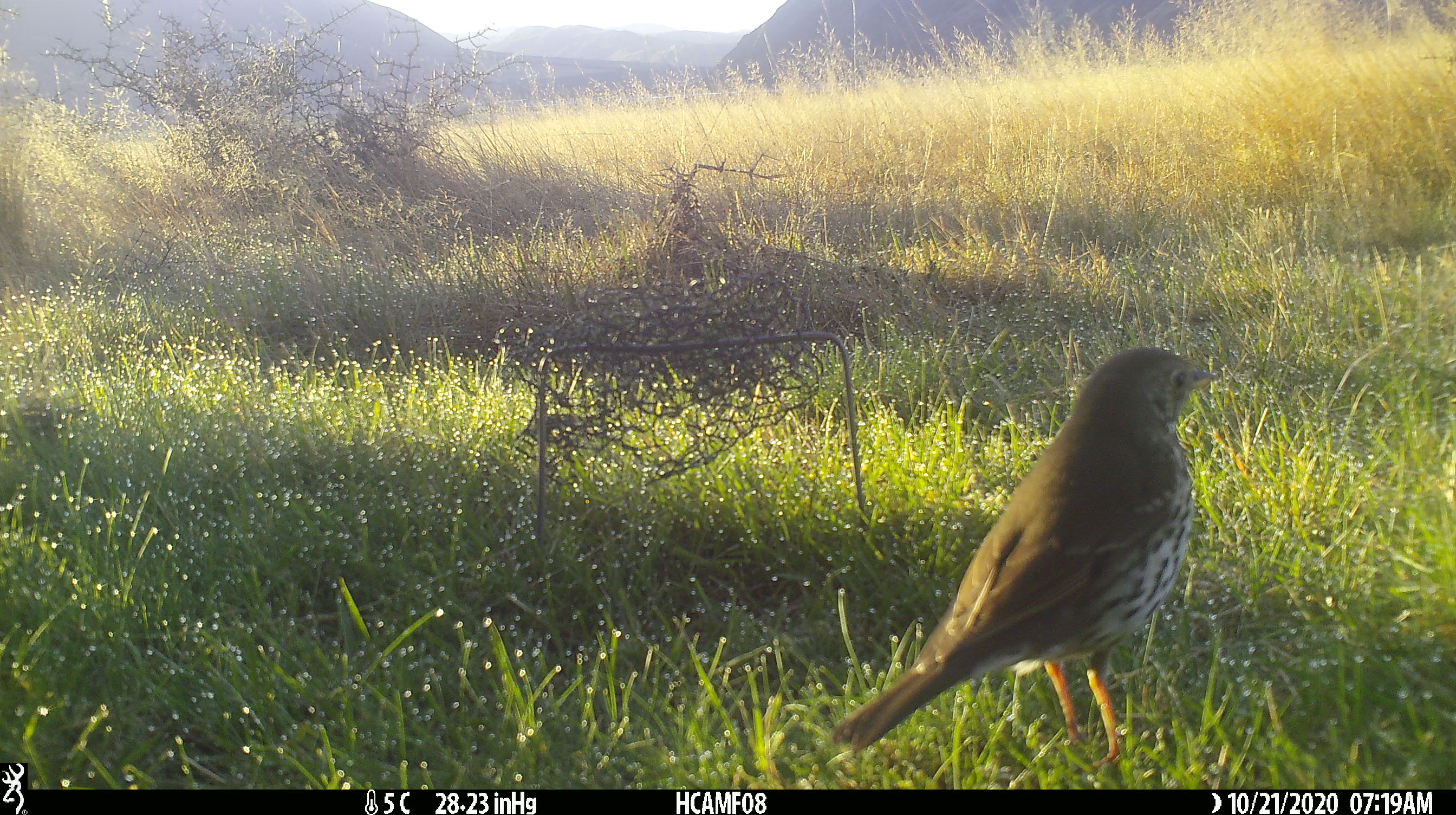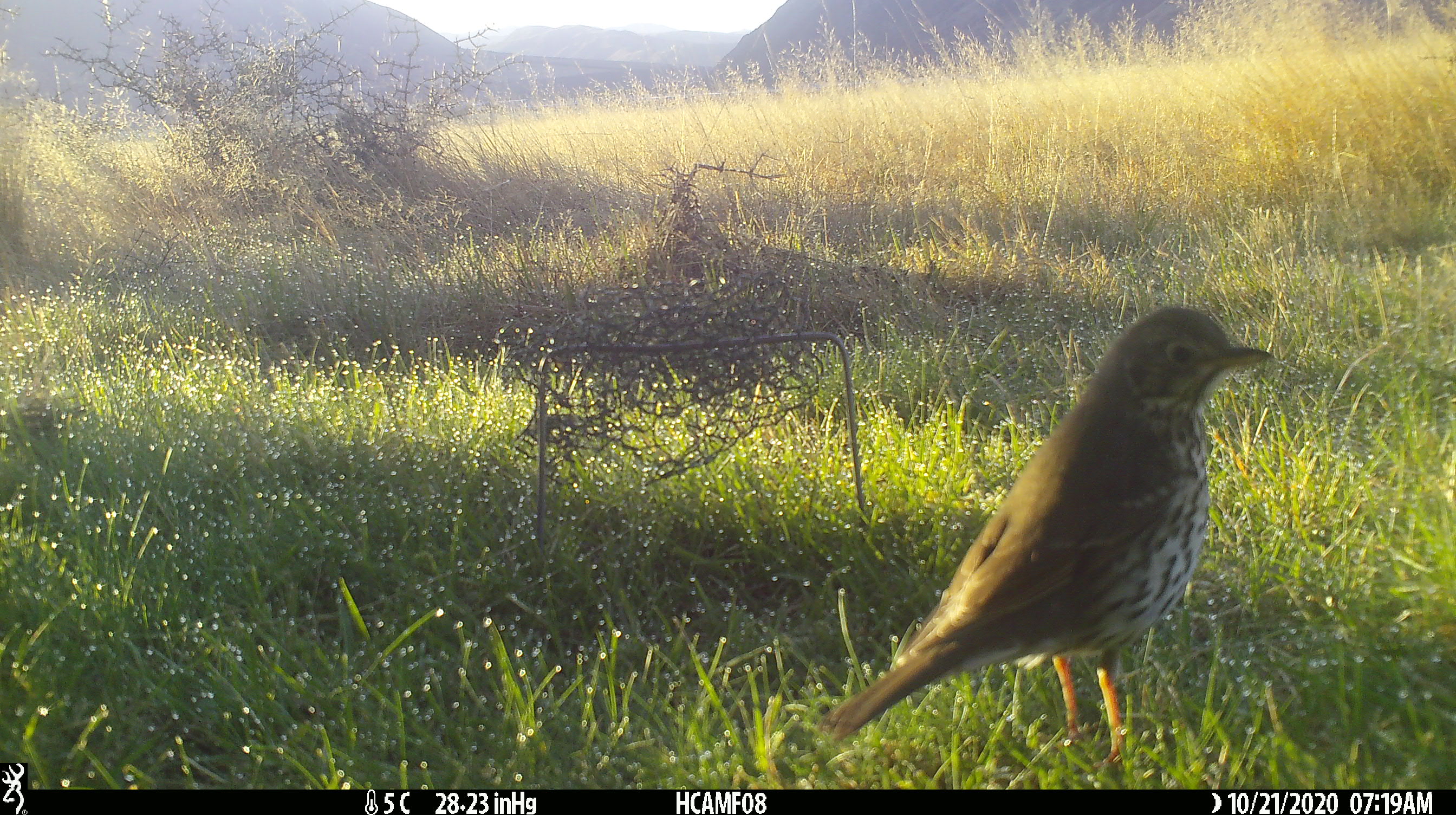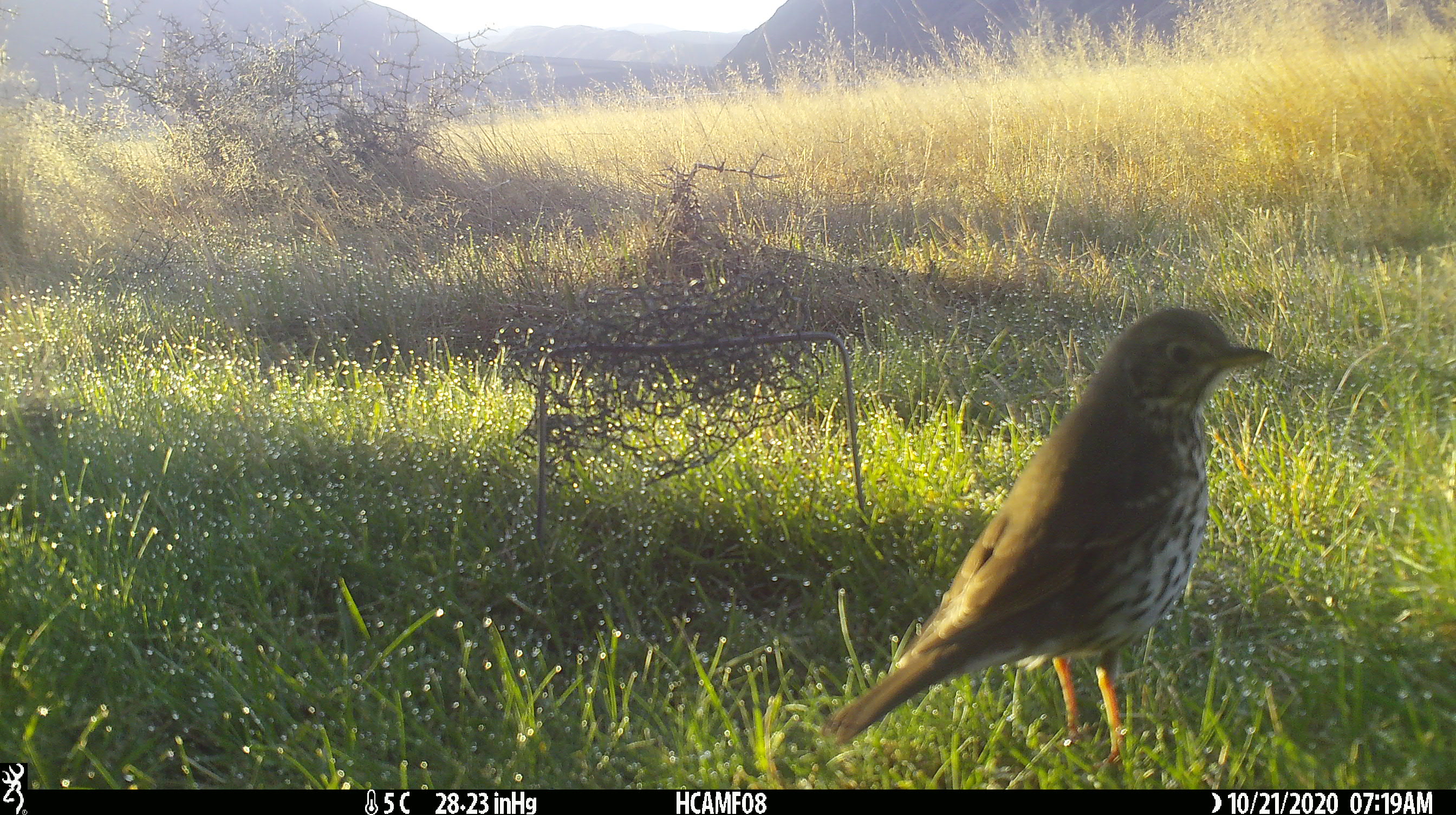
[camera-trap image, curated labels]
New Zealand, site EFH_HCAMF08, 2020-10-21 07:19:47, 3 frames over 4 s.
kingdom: Animalia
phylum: Chordata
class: Aves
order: Passeriformes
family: Turdidae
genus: Turdus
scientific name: Turdus philomelos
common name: song thrush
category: thrush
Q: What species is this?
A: Thrush (song thrush) (Turdus philomelos).